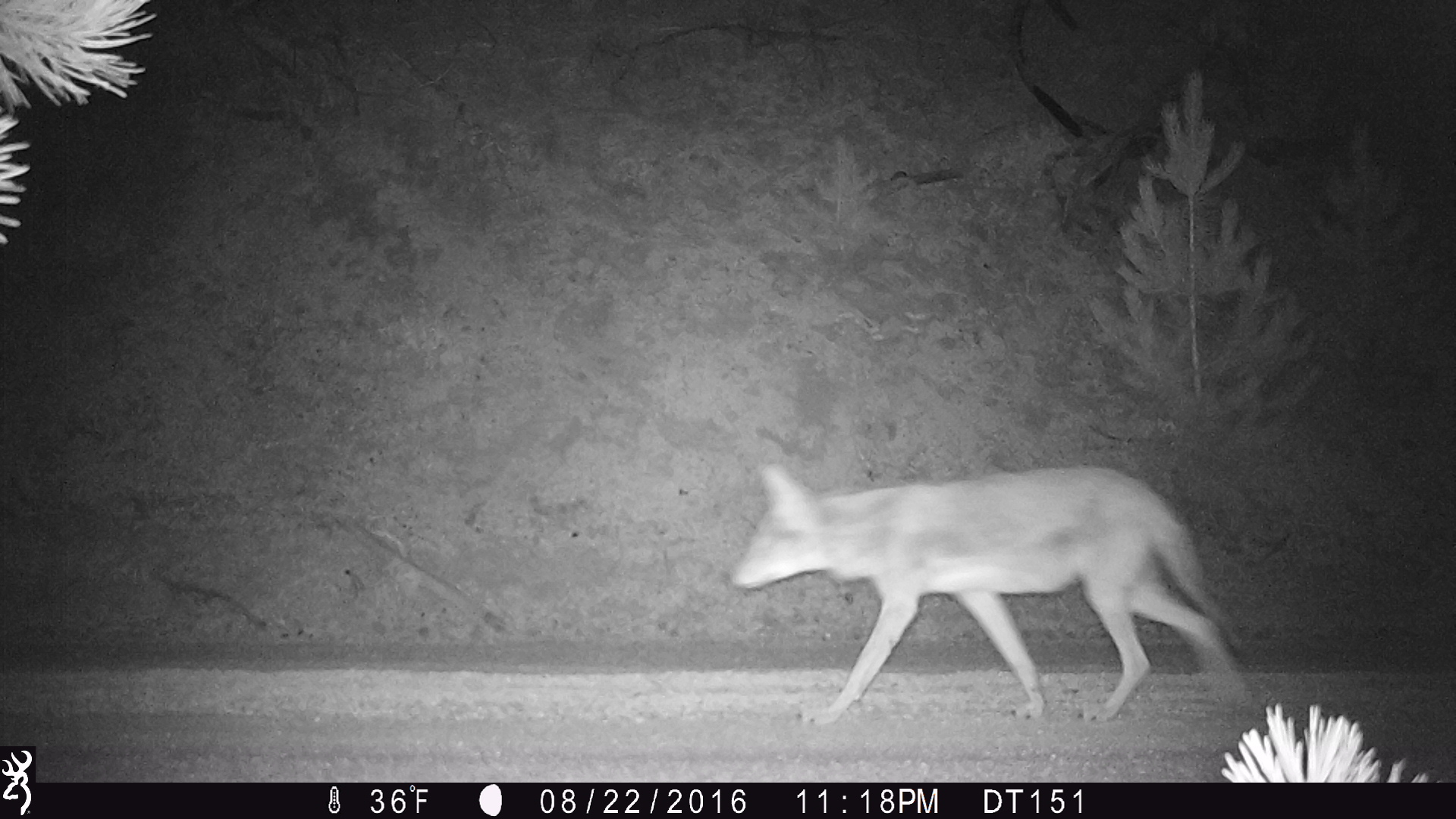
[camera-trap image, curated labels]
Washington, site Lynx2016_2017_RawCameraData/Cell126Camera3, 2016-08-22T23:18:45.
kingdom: Animalia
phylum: Chordata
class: Mammalia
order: Carnivora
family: Canidae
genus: Canis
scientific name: Canis latrans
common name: coyote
Canis latrans (coyote). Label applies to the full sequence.